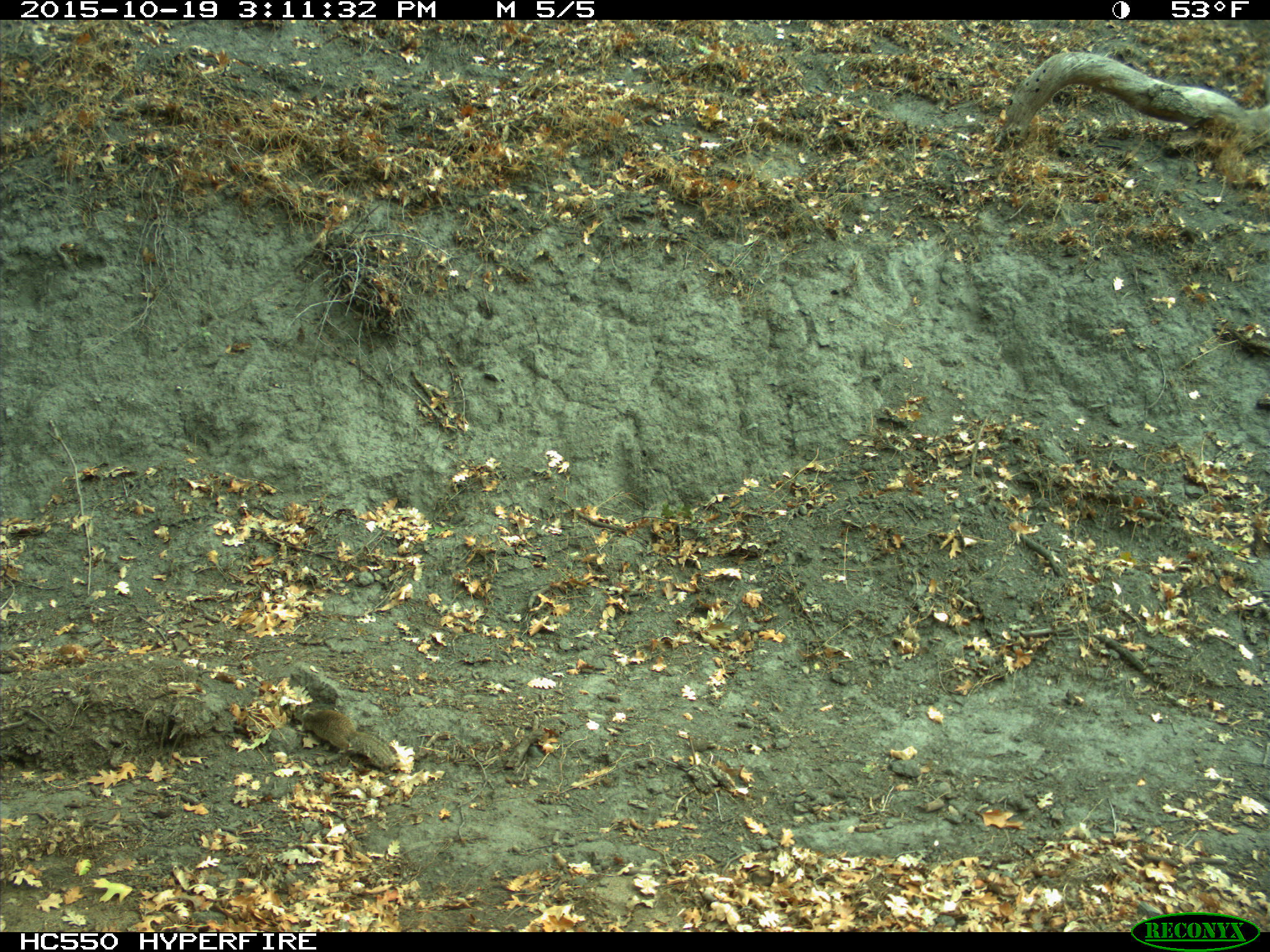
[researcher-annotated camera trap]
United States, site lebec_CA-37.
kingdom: Animalia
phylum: Chordata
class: Mammalia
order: Rodentia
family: Sciuridae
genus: Otospermophilus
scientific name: Otospermophilus beecheyi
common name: california ground squirrel